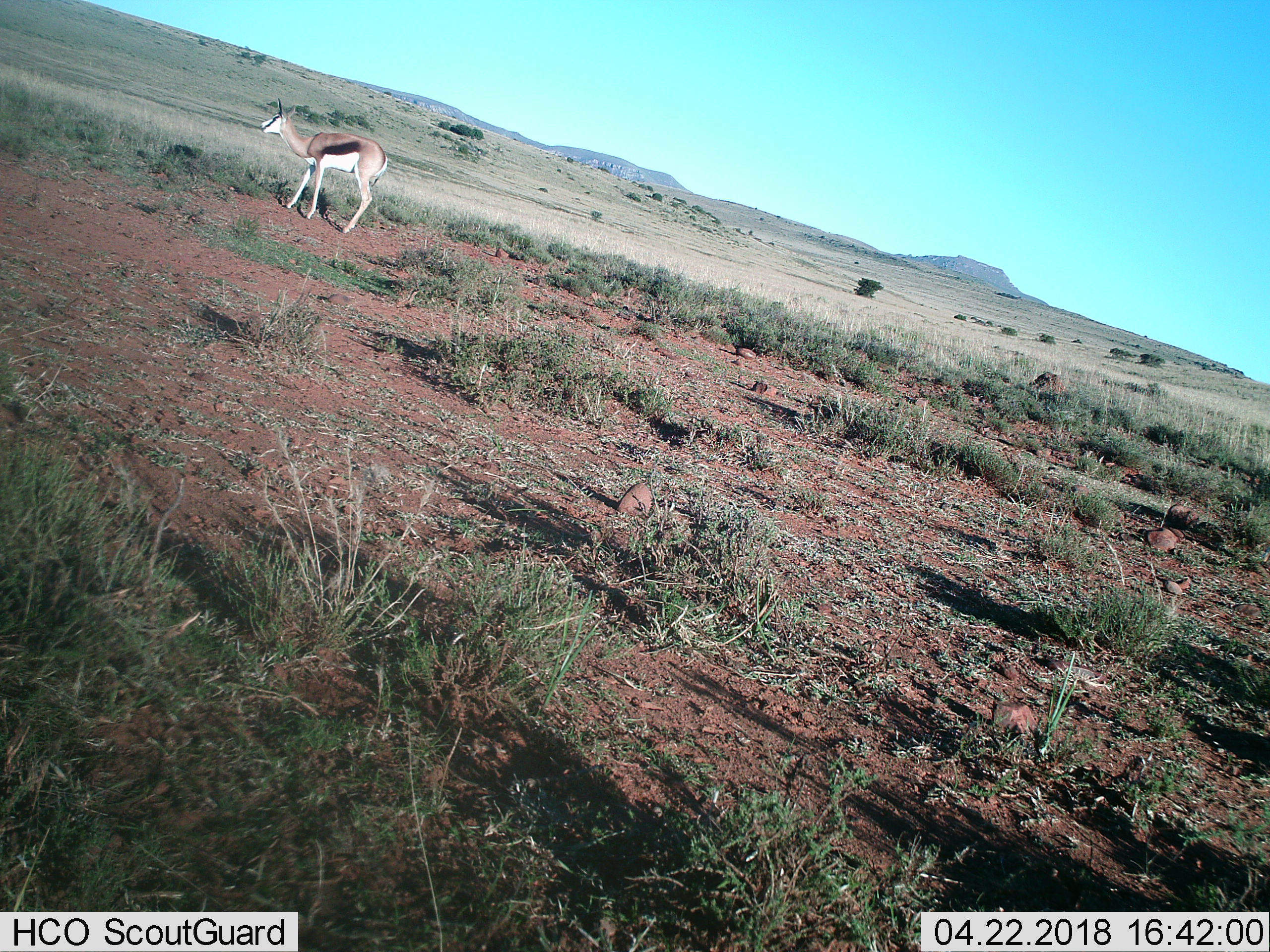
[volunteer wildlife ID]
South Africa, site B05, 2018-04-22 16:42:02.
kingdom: Animalia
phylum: Chordata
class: Mammalia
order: Artiodactyla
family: Bovidae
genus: Antidorcas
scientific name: Antidorcas marsupialis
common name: springbok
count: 1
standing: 78%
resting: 0%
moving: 22%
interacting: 0%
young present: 0%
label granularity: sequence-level